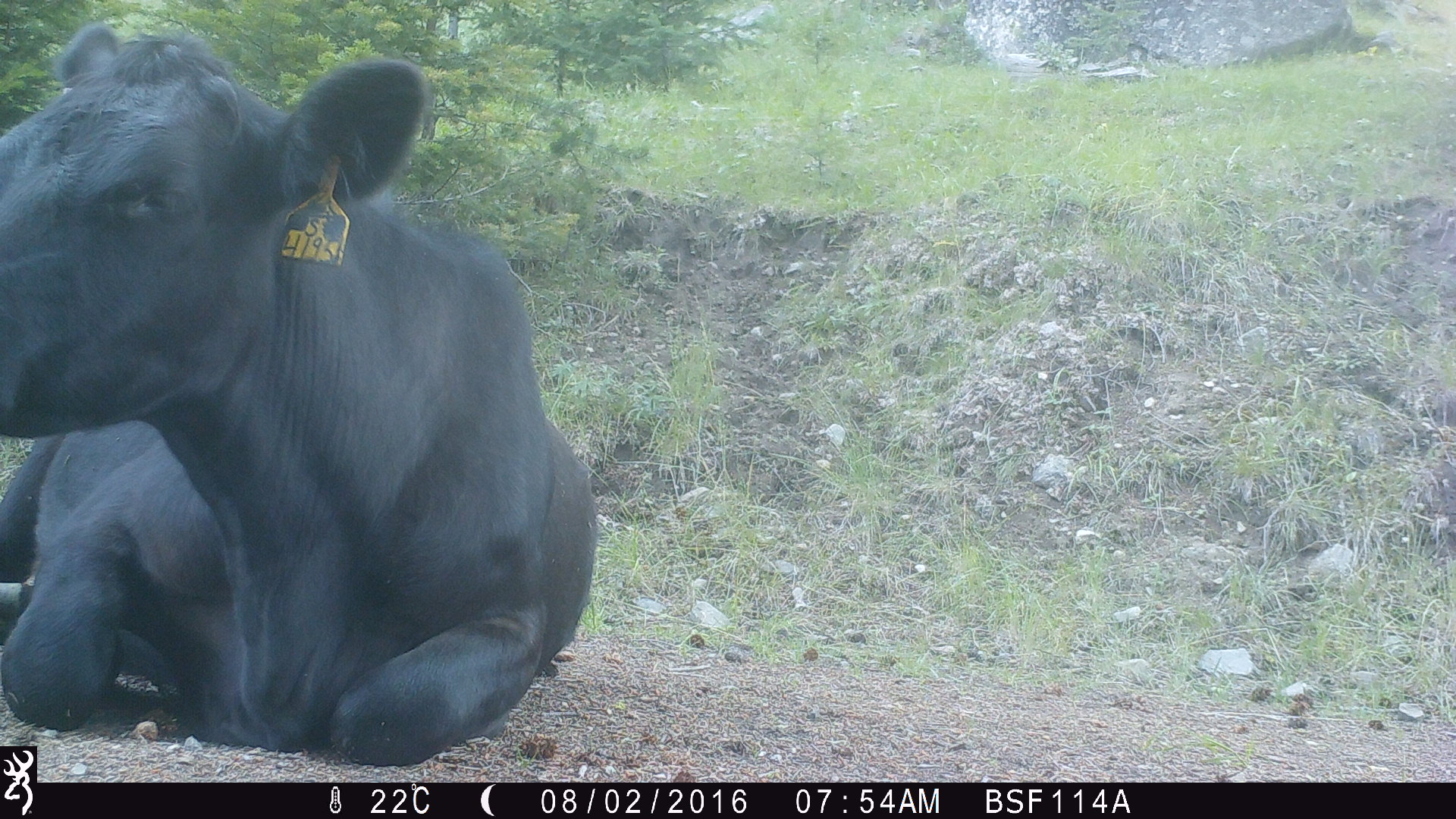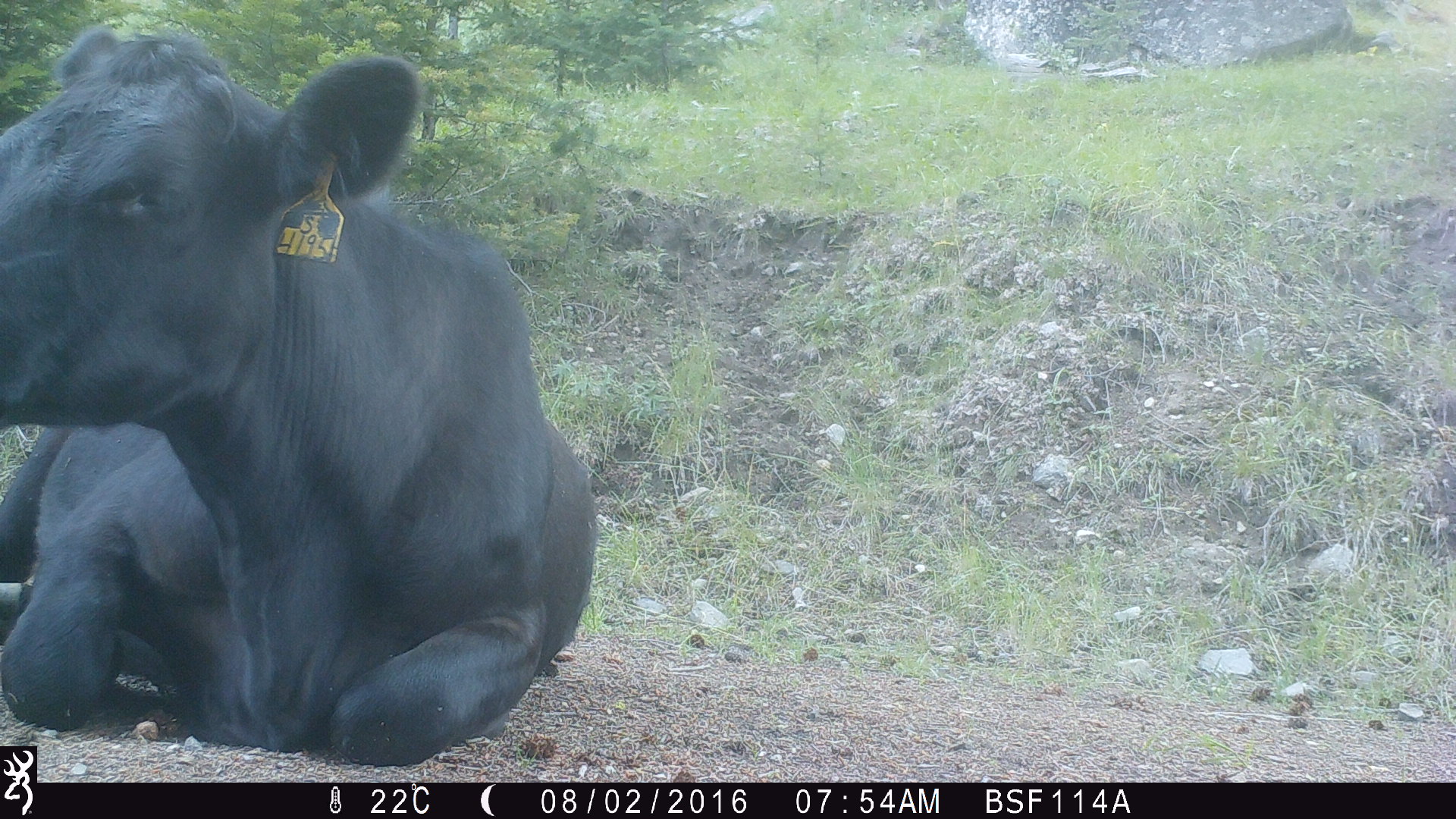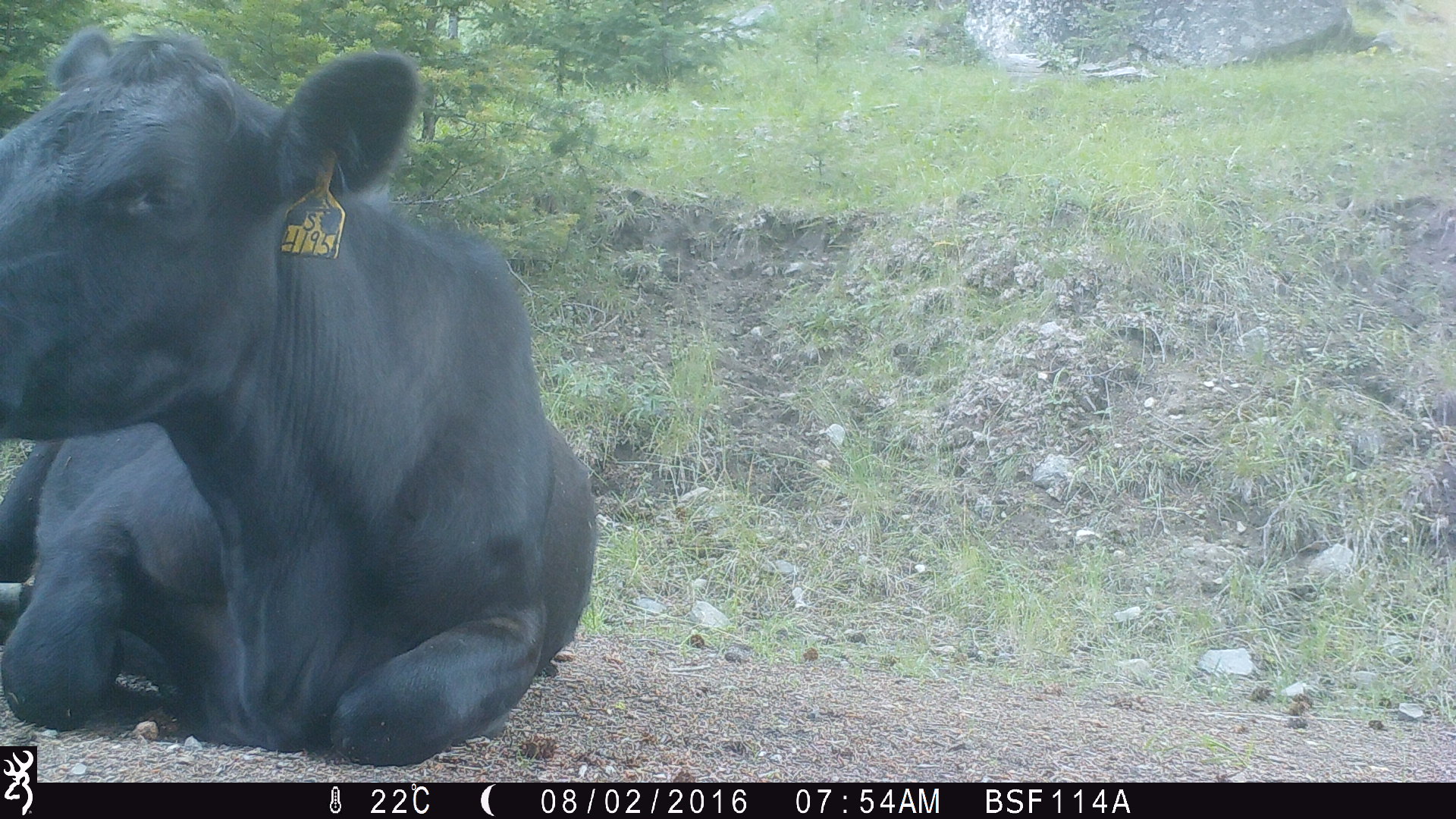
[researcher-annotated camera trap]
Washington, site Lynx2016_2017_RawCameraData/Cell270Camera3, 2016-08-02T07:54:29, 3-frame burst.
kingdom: Animalia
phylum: Chordata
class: Mammalia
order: Artiodactyla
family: Bovidae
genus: Bos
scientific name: Bos taurus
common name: domestic cattle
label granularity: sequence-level